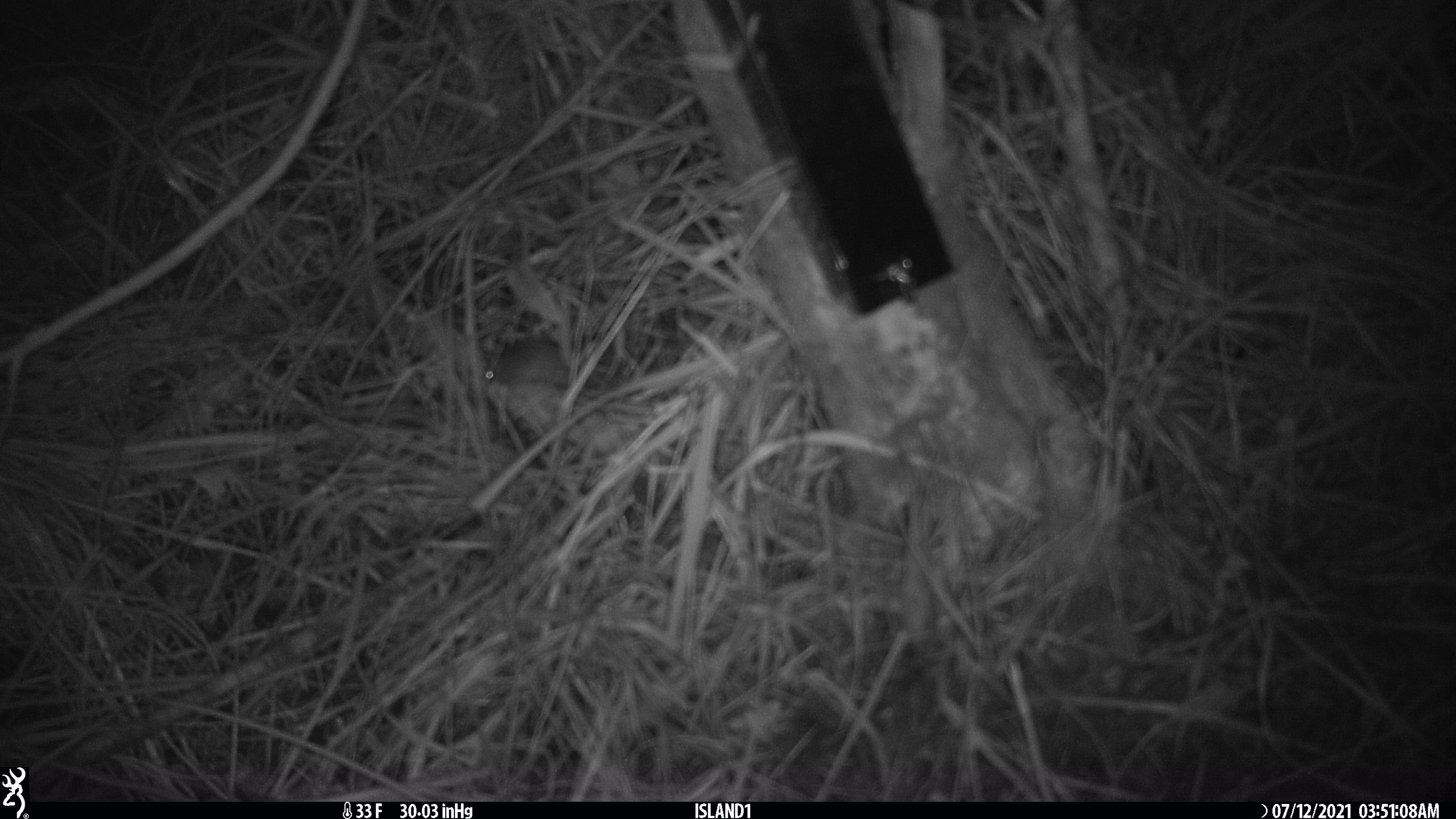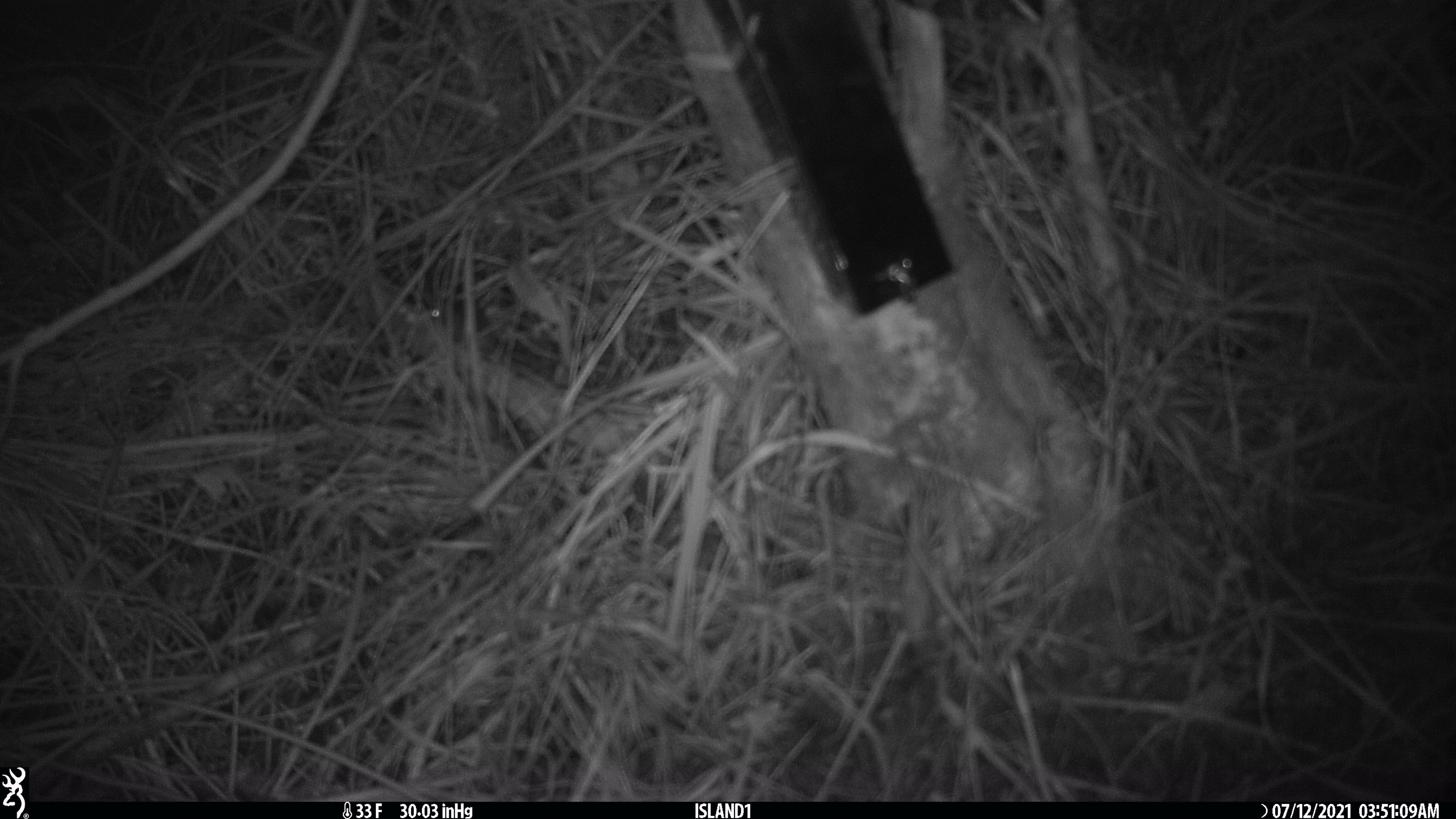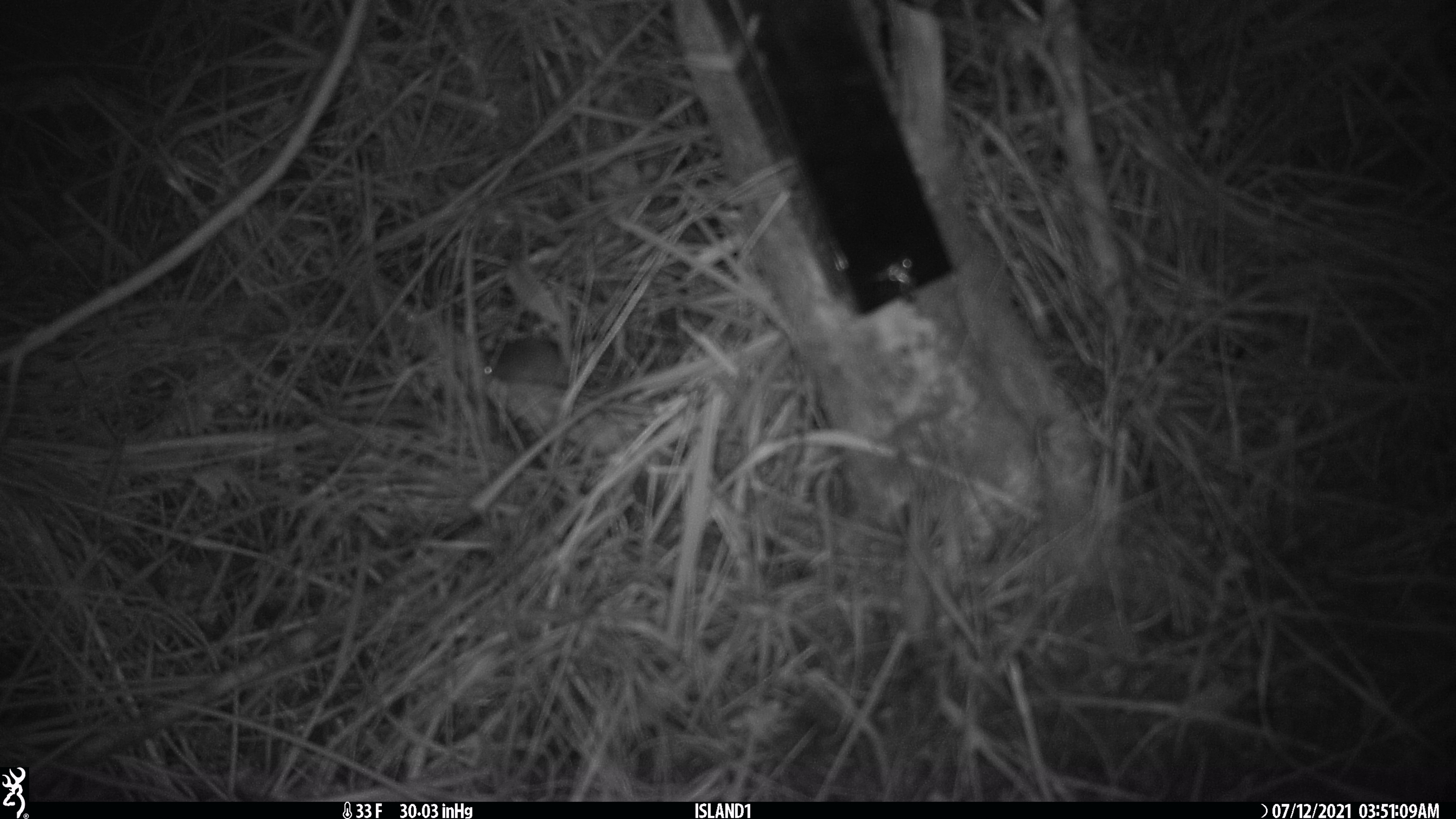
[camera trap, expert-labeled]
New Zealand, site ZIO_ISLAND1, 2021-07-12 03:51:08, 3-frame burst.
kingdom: Animalia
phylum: Chordata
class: Mammalia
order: Rodentia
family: Muridae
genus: Mus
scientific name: Mus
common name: mouse